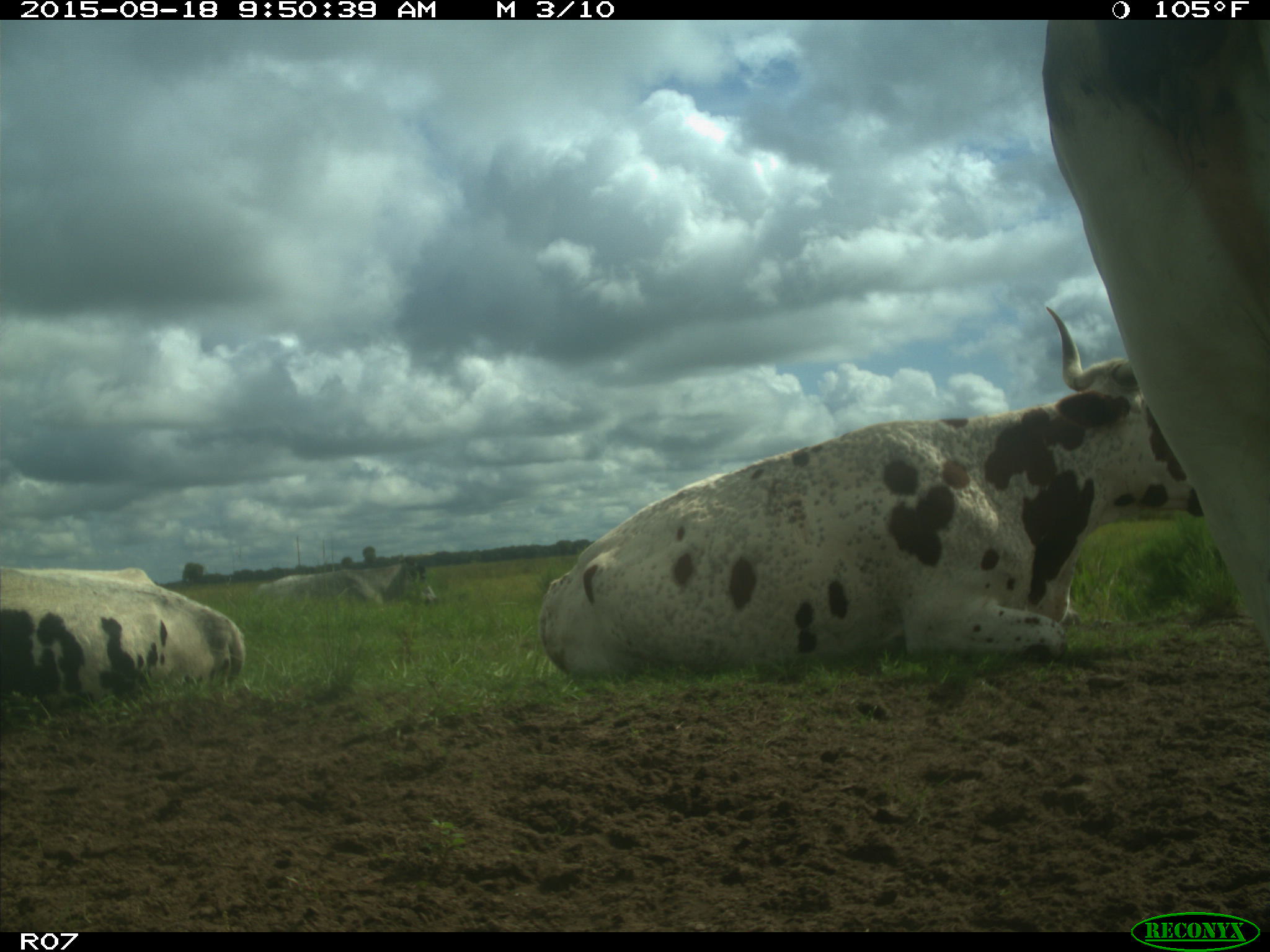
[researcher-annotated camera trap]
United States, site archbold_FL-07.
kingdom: Animalia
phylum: Chordata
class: Mammalia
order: Artiodactyla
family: Bovidae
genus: Bos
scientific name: Bos taurus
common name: domestic cow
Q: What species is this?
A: Bos taurus (domestic cow).